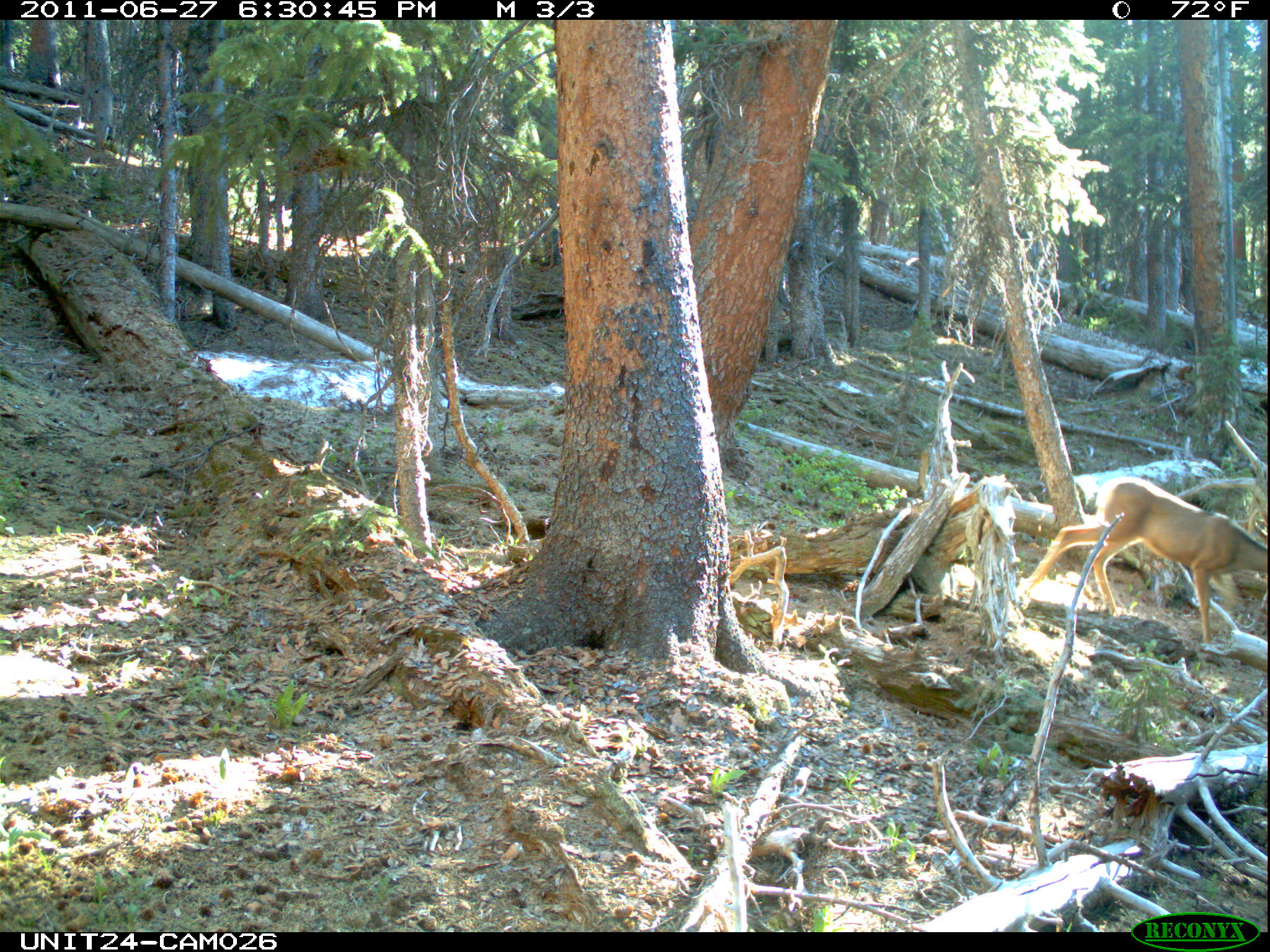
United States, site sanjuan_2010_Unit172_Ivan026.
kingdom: Animalia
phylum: Chordata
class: Mammalia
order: Artiodactyla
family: Cervidae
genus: Odocoileus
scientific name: Odocoileus hemionus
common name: mule deer